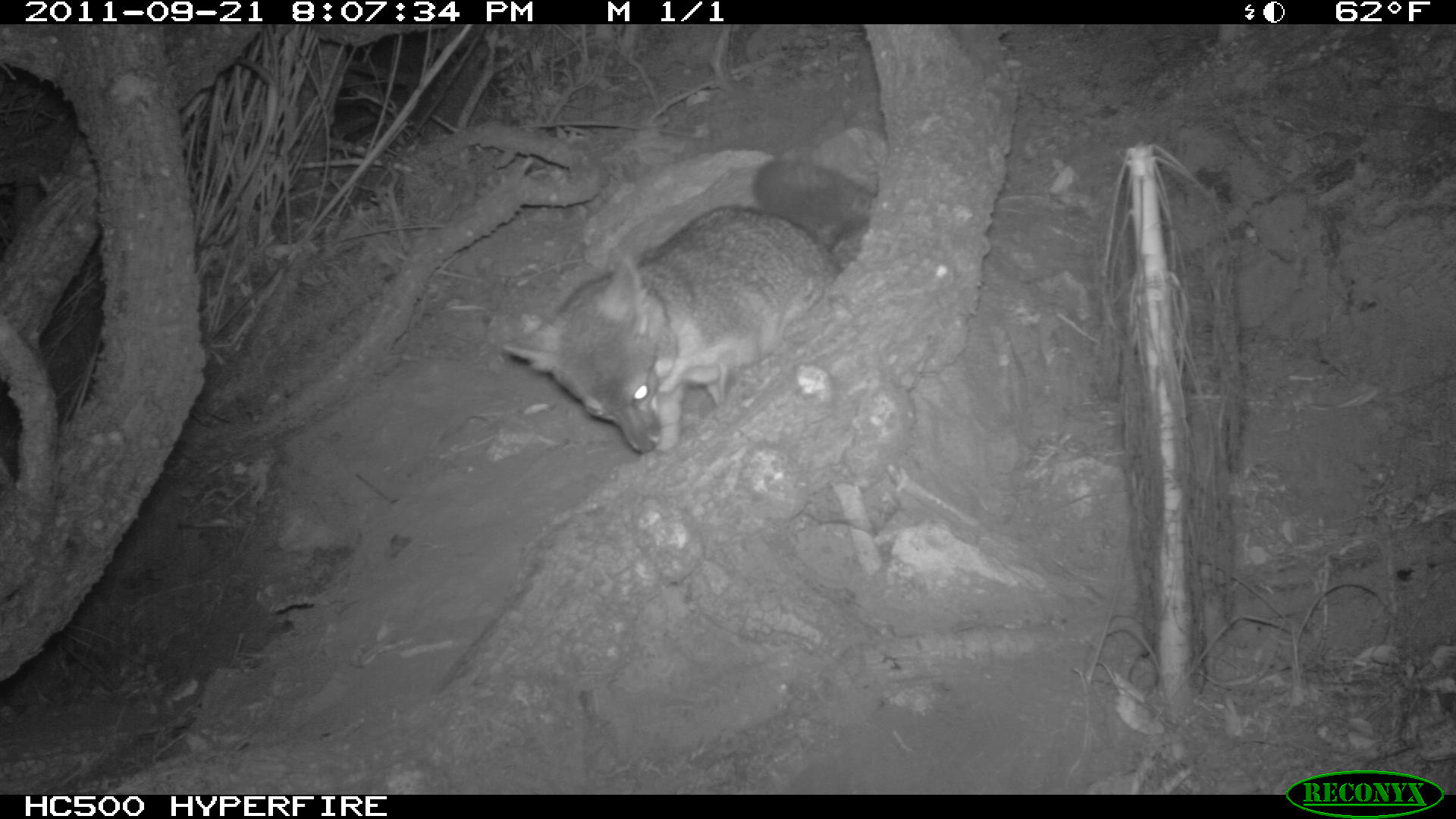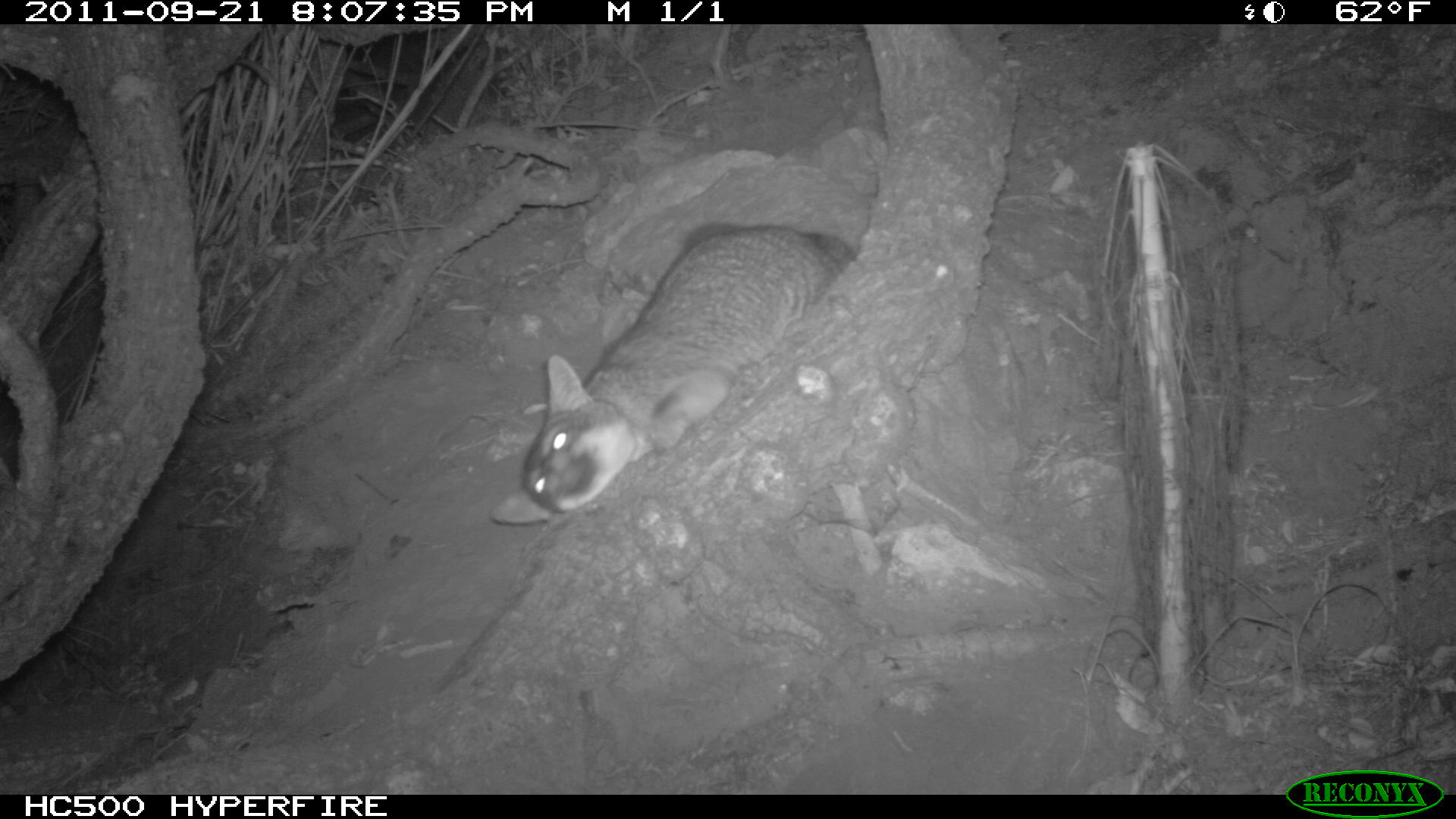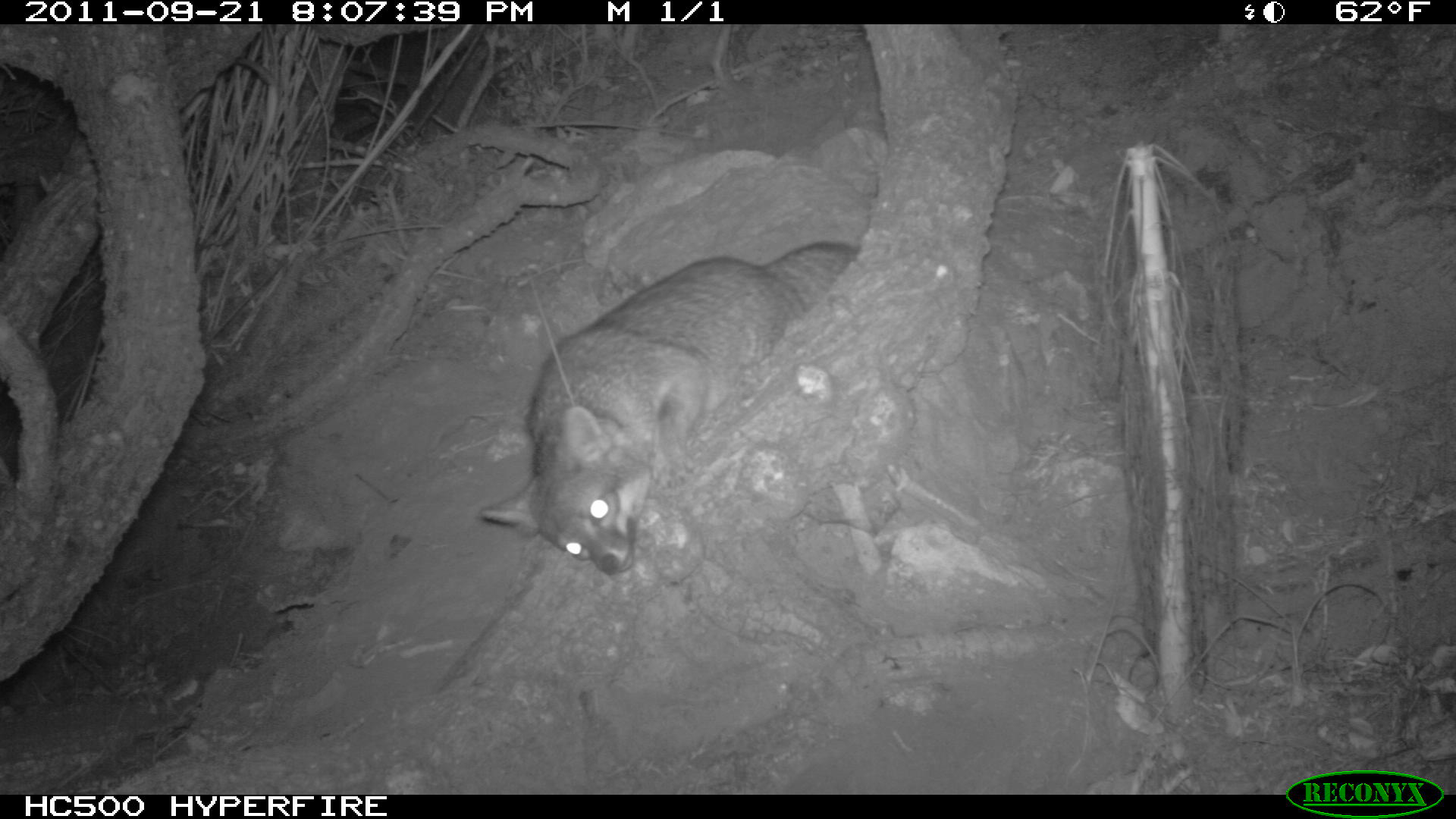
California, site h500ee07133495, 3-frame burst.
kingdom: Animalia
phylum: Chordata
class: Mammalia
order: Carnivora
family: Canidae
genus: Urocyon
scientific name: Urocyon littoralis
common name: island fox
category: fox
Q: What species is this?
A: Fox (island fox) (Urocyon littoralis).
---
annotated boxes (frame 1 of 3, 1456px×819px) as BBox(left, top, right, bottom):
fox: BBox(504, 160, 874, 453)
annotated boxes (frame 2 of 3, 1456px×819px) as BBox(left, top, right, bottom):
fox: BBox(488, 221, 858, 525)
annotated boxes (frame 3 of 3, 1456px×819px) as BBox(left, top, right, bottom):
fox: BBox(475, 240, 859, 576)